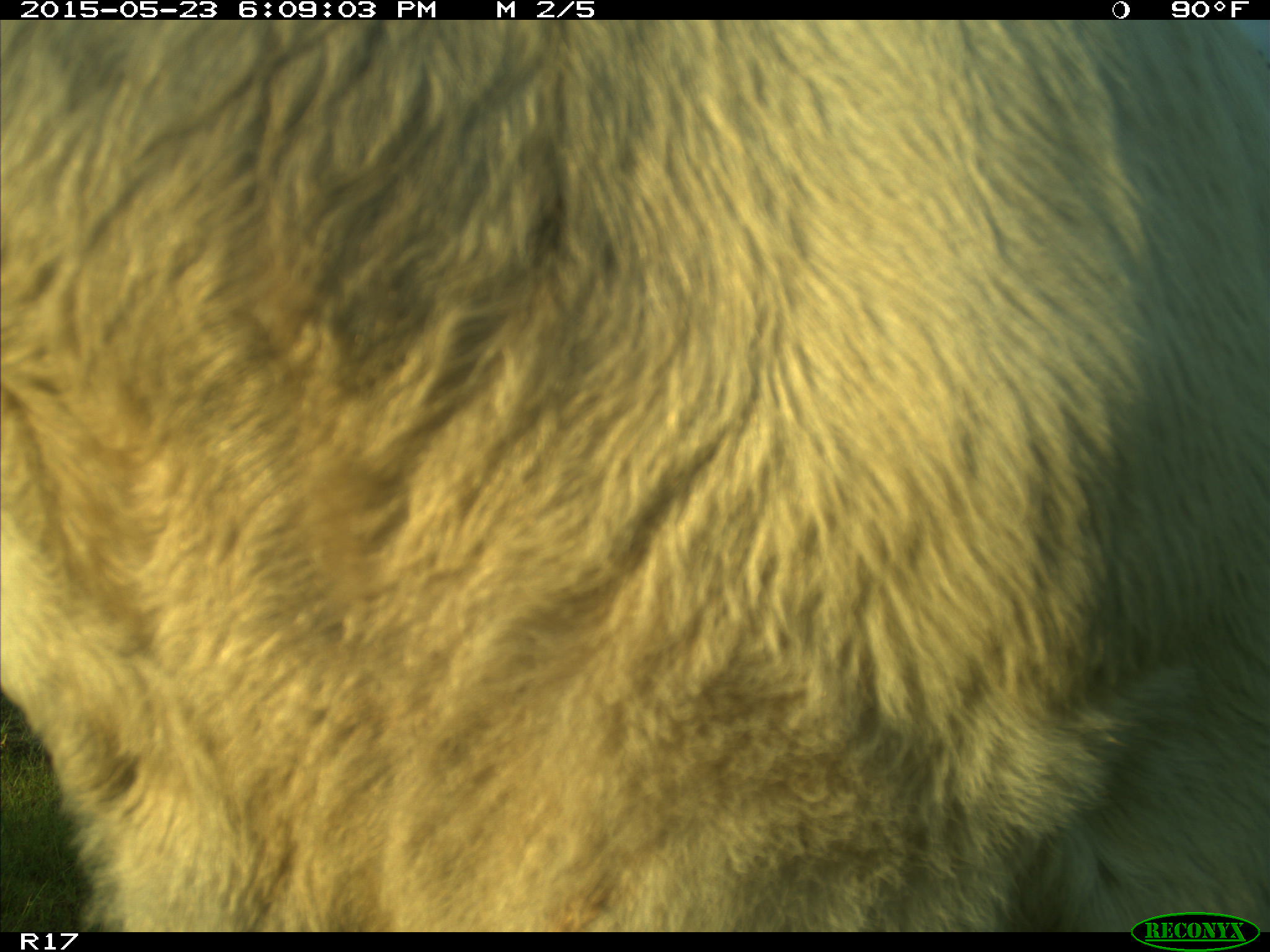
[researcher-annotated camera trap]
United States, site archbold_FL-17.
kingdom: Animalia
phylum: Chordata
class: Mammalia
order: Artiodactyla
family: Bovidae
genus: Bos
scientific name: Bos taurus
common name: domestic cow